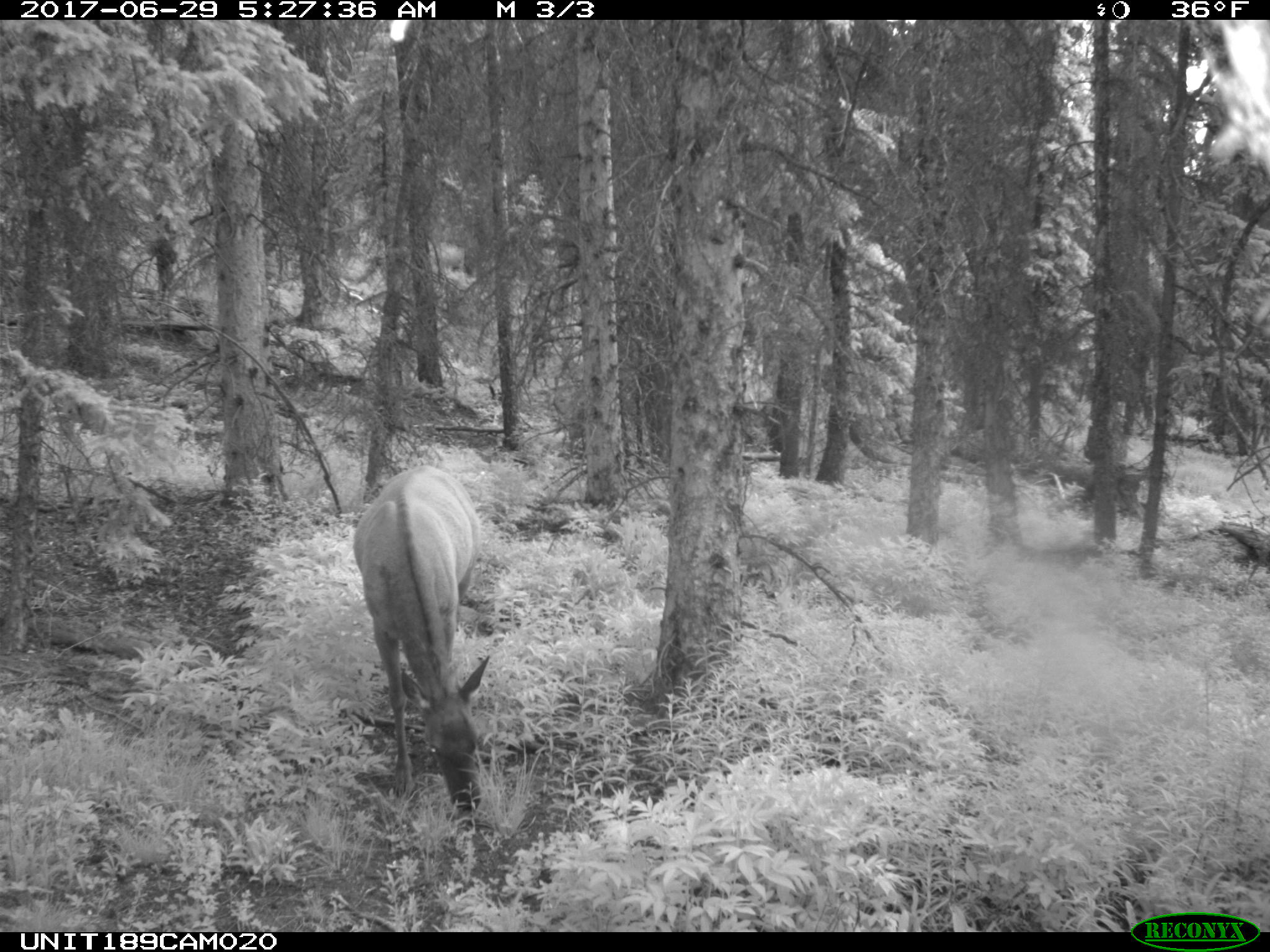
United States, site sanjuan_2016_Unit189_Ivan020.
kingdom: Animalia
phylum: Chordata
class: Mammalia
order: Artiodactyla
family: Cervidae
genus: Cervus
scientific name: Cervus elaphus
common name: red deer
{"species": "Cervus elaphus (red deer)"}